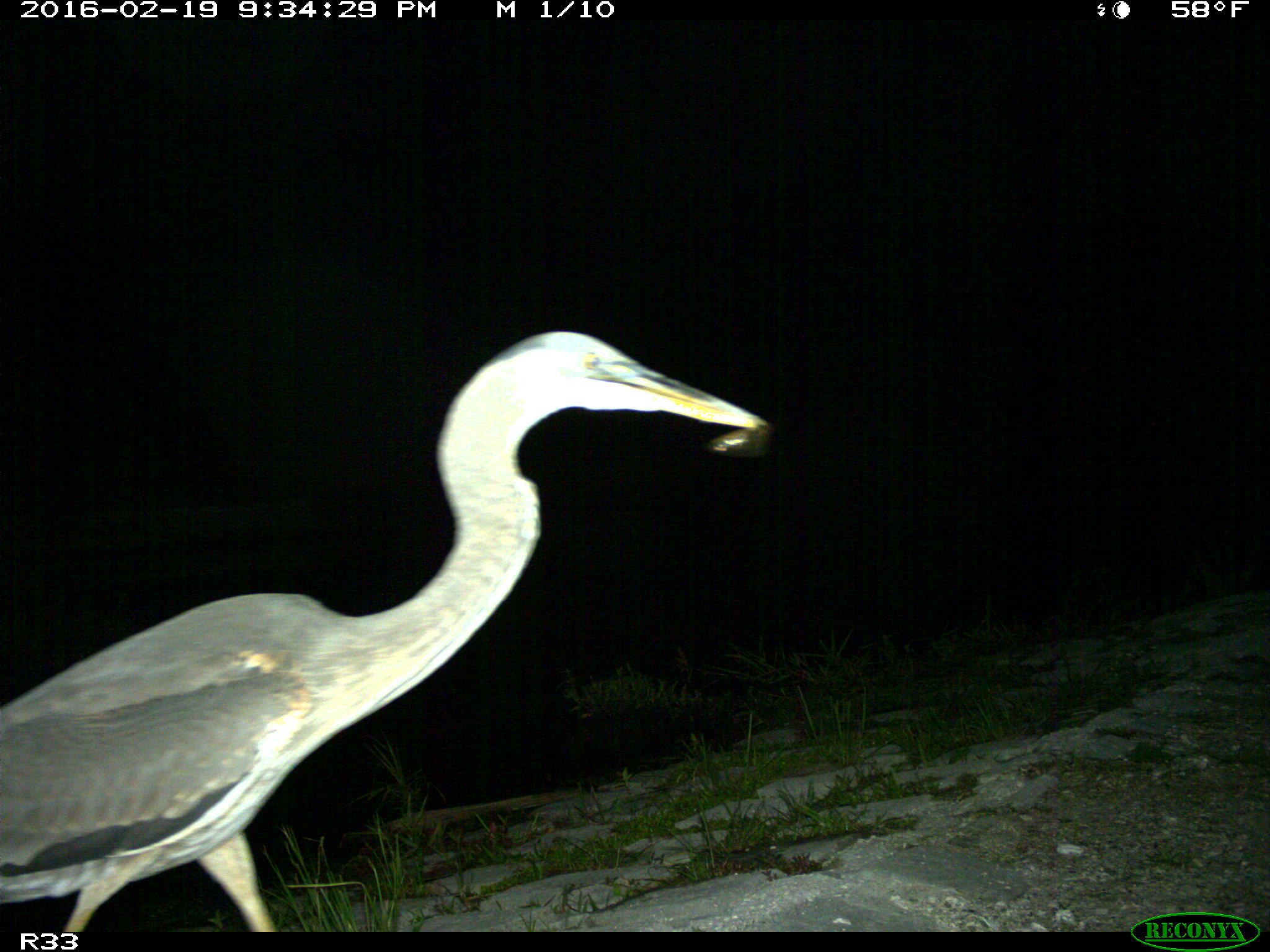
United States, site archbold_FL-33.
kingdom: Animalia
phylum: Chordata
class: Aves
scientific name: Aves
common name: birds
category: unidentified bird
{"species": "unidentified bird (birds) (Aves)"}